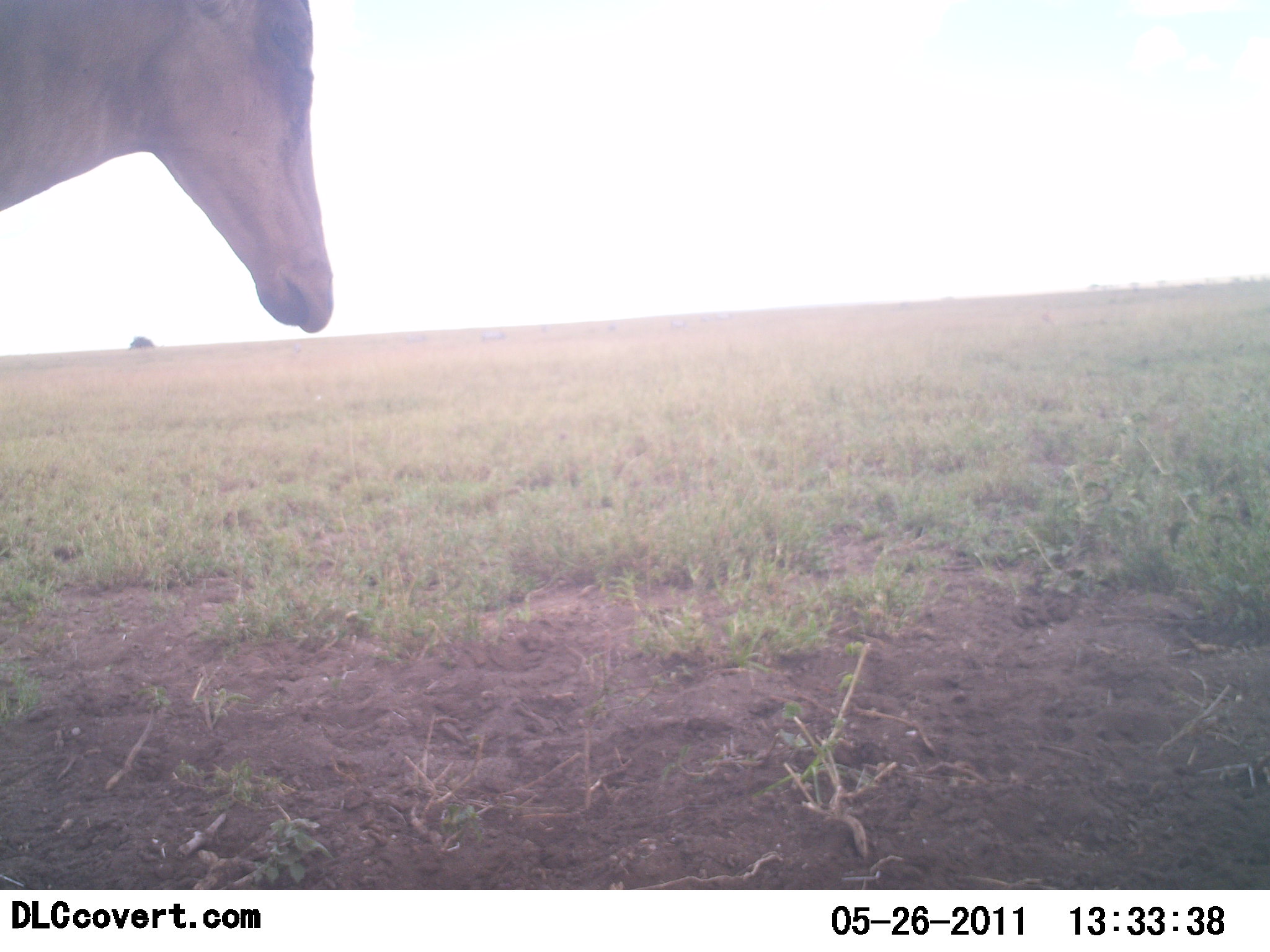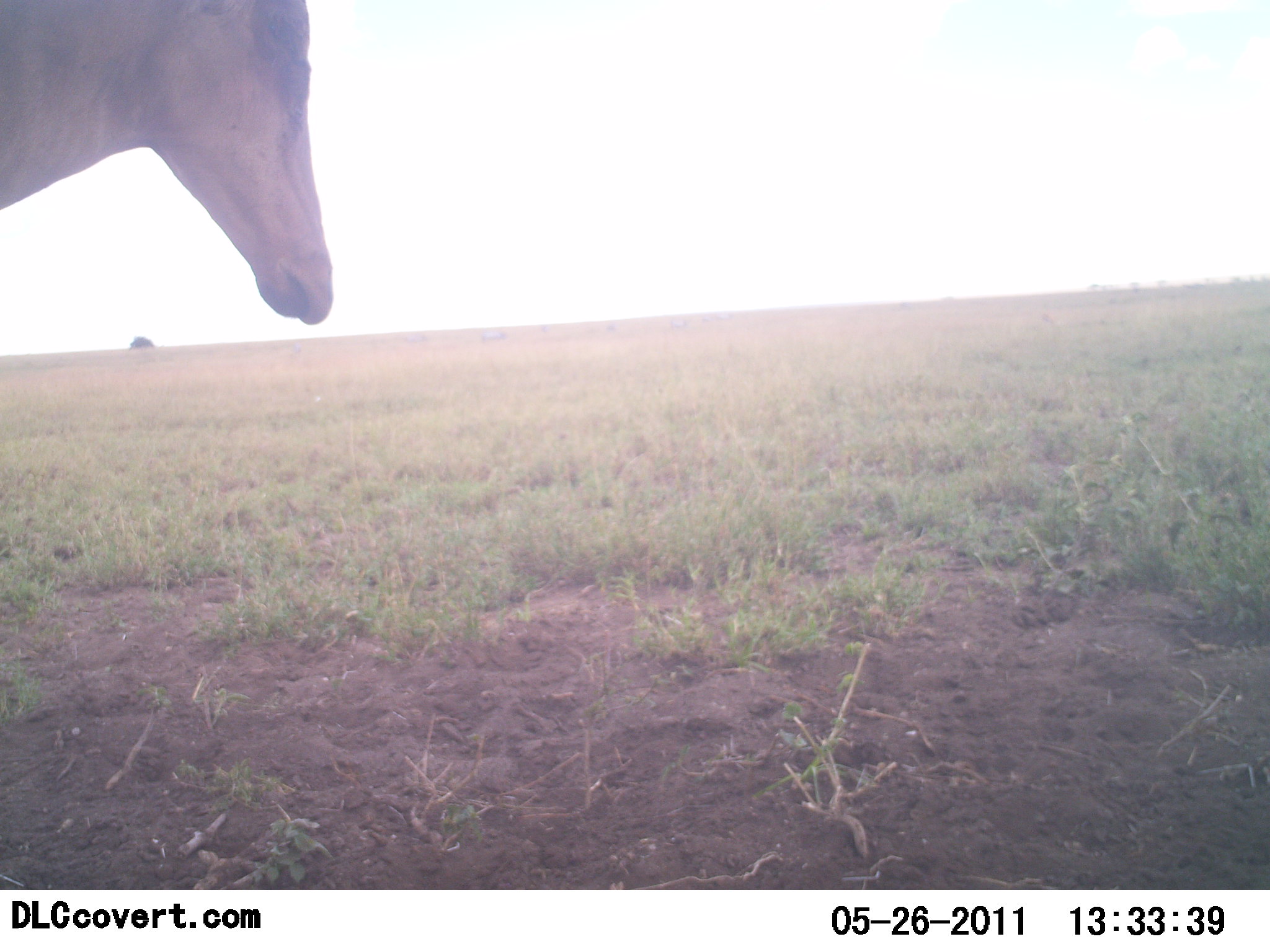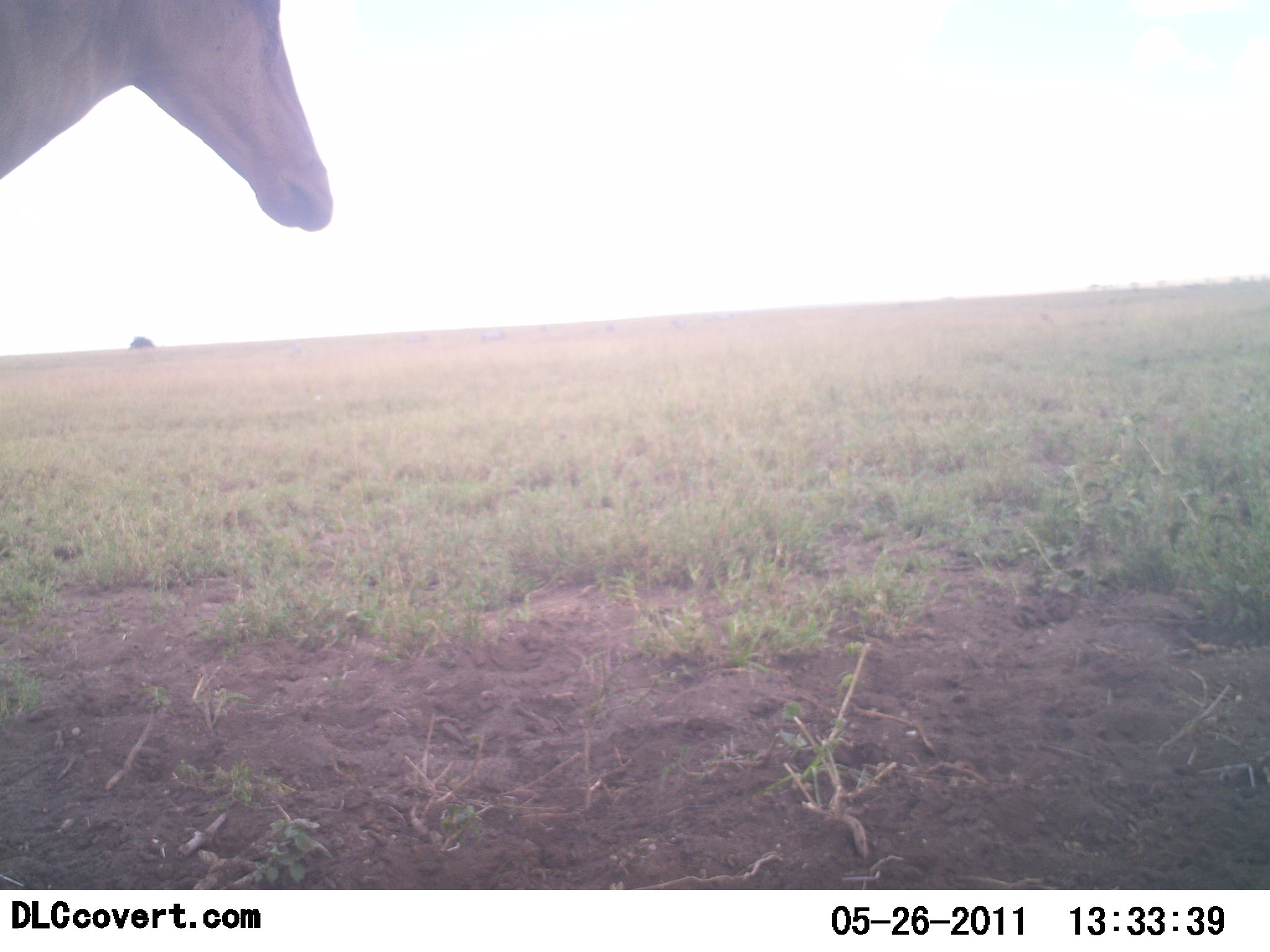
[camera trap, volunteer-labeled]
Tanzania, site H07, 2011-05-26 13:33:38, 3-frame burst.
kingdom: Animalia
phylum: Chordata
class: Mammalia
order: Artiodactyla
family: Bovidae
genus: Alcelaphus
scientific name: Alcelaphus buselaphus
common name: hartebeest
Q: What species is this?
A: Hartebeest (Alcelaphus buselaphus).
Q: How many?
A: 1.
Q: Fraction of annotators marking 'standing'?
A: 91%.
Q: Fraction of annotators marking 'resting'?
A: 0%.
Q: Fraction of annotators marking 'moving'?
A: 9%.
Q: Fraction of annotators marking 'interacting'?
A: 0%.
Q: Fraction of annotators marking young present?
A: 0%.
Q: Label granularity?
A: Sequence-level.